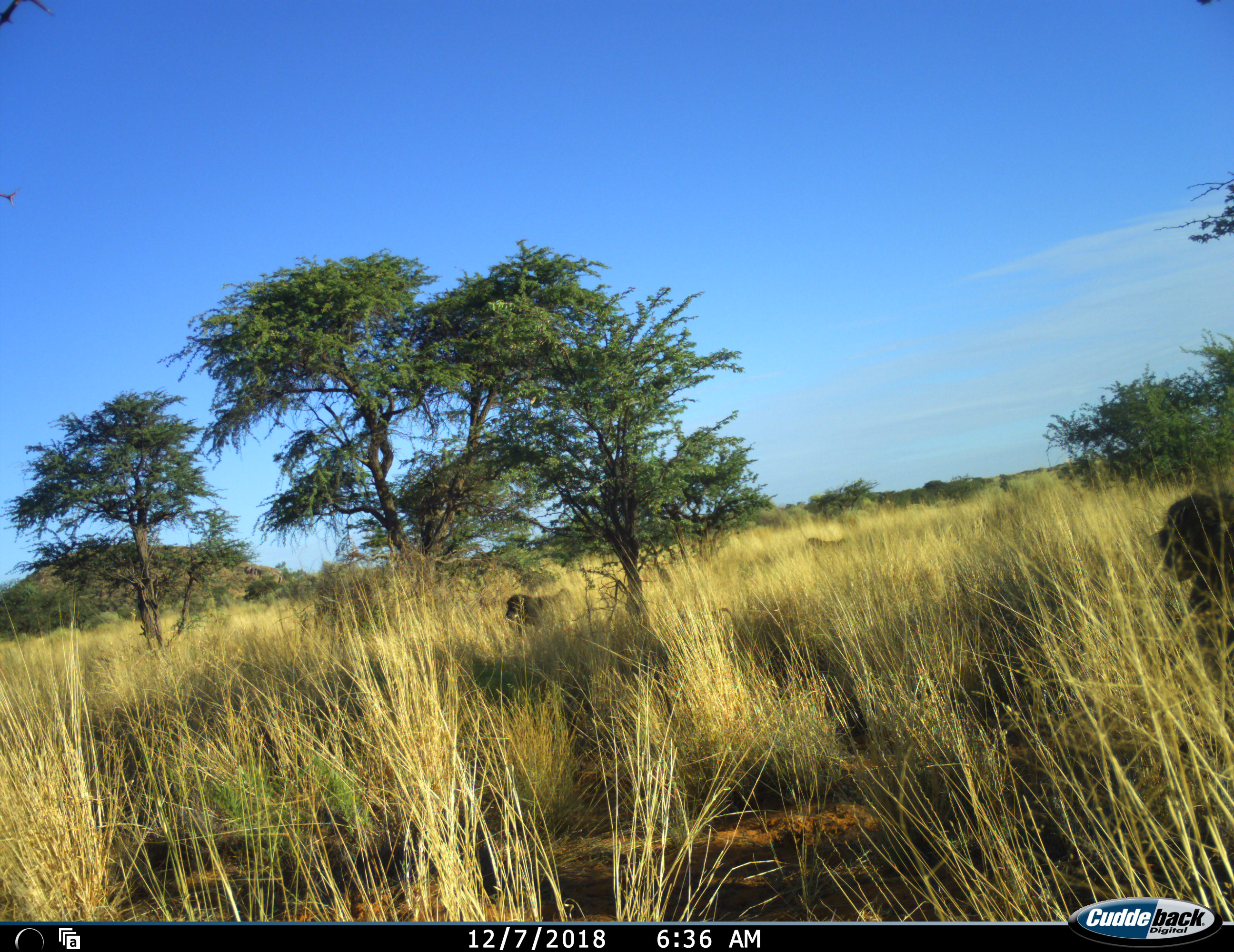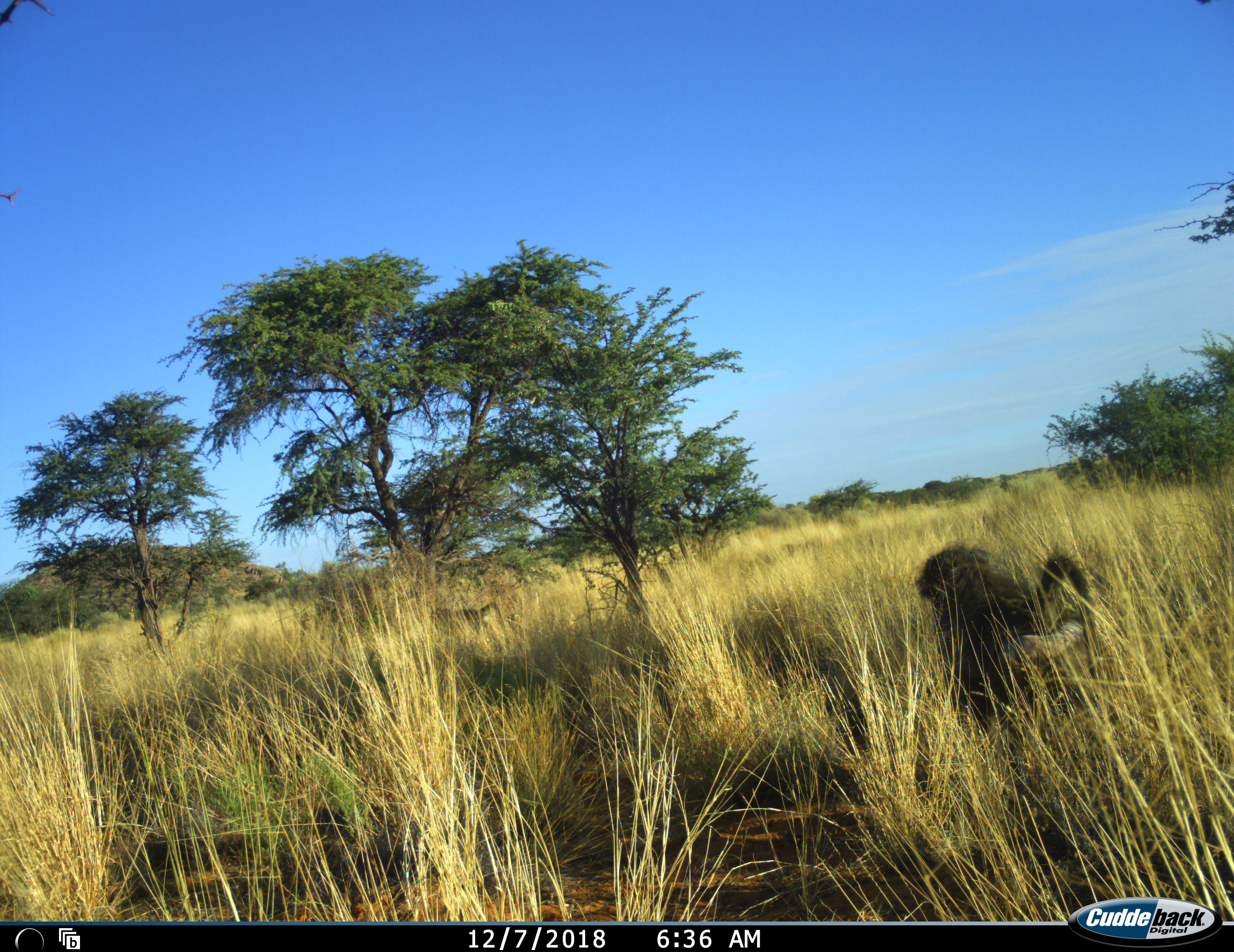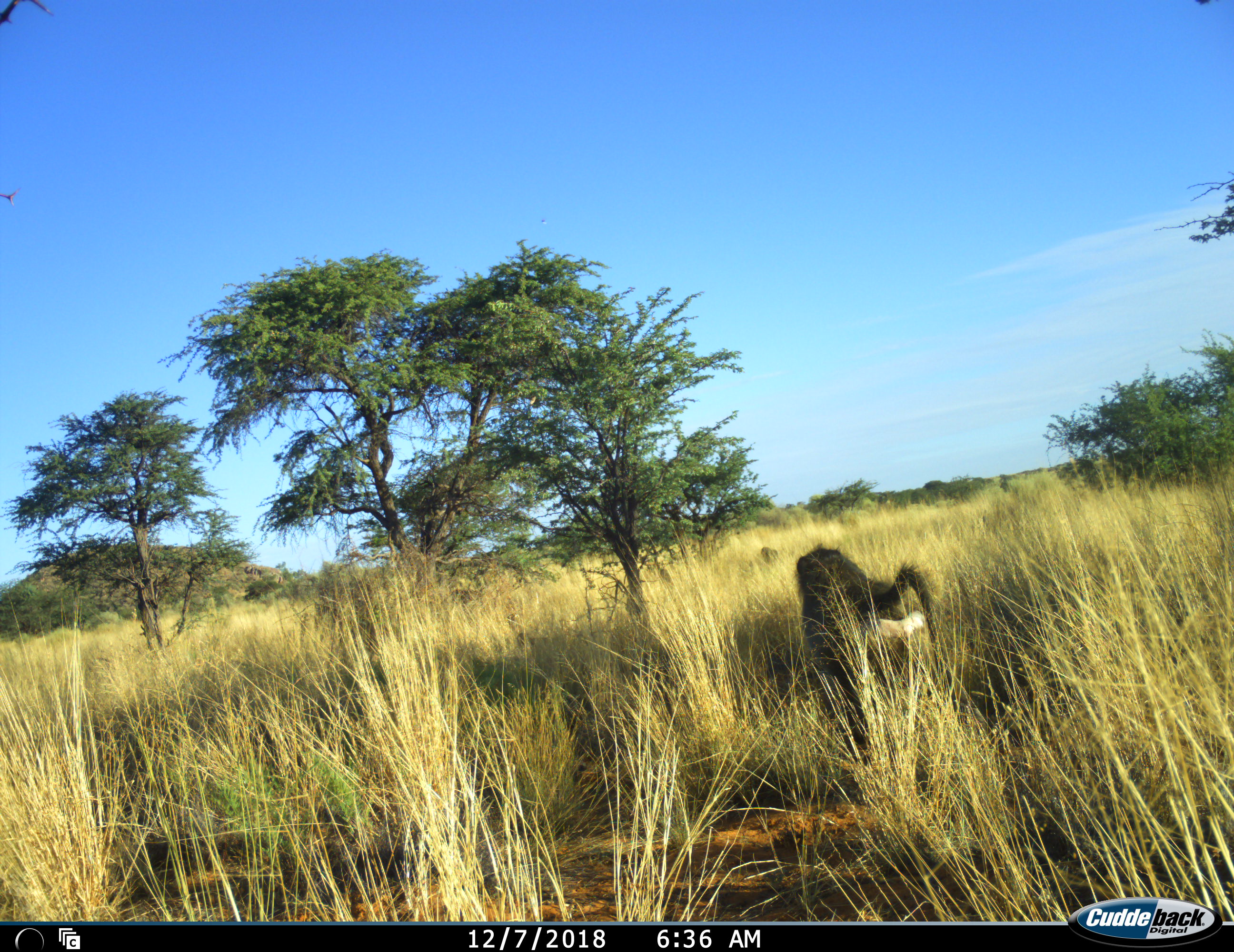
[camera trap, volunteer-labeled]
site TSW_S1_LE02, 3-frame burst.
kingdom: Animalia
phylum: Chordata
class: Mammalia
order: Primates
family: Cercopithecidae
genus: Papio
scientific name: Papio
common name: baboon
Baboon (Papio), count 3. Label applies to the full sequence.